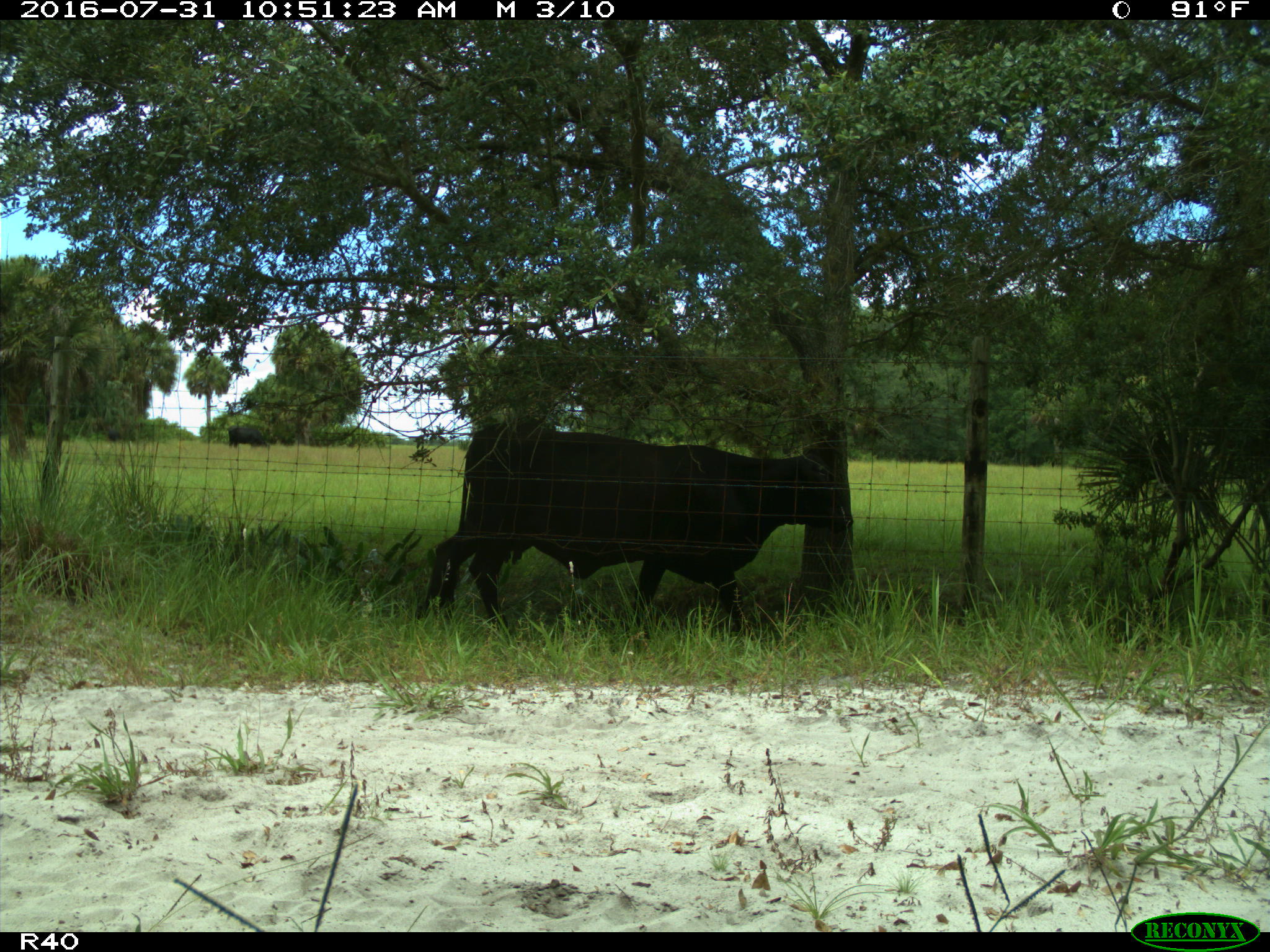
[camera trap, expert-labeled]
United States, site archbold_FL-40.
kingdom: Animalia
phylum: Chordata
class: Mammalia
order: Artiodactyla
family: Bovidae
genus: Bos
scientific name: Bos taurus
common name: domestic cow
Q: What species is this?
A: Bos taurus (domestic cow).